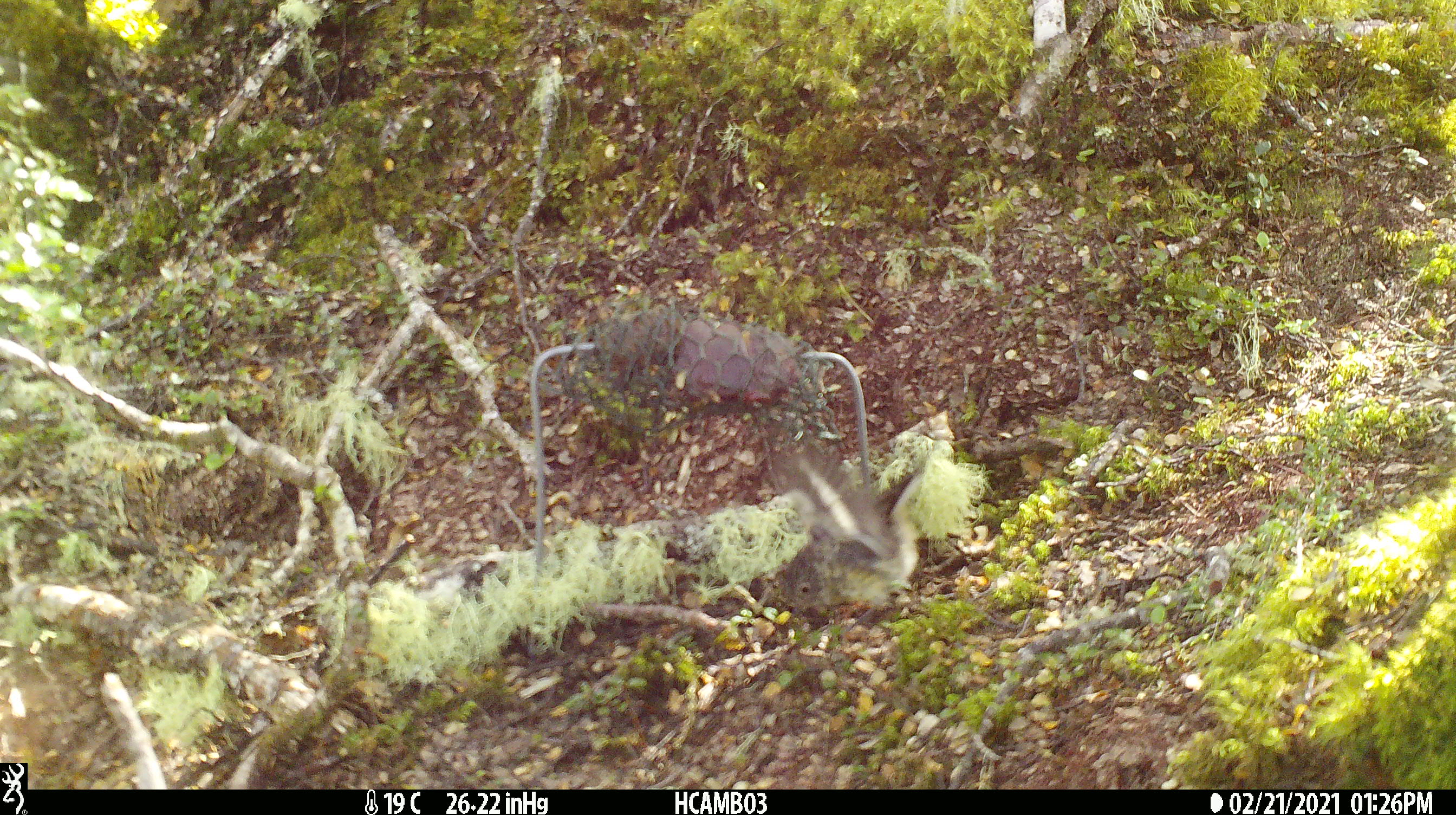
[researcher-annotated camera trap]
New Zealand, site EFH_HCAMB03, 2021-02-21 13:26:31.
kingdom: Animalia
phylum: Chordata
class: Aves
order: Passeriformes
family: Petroicidae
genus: Petroica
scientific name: Petroica macrocephala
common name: tomtit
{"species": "tomtit (Petroica macrocephala)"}